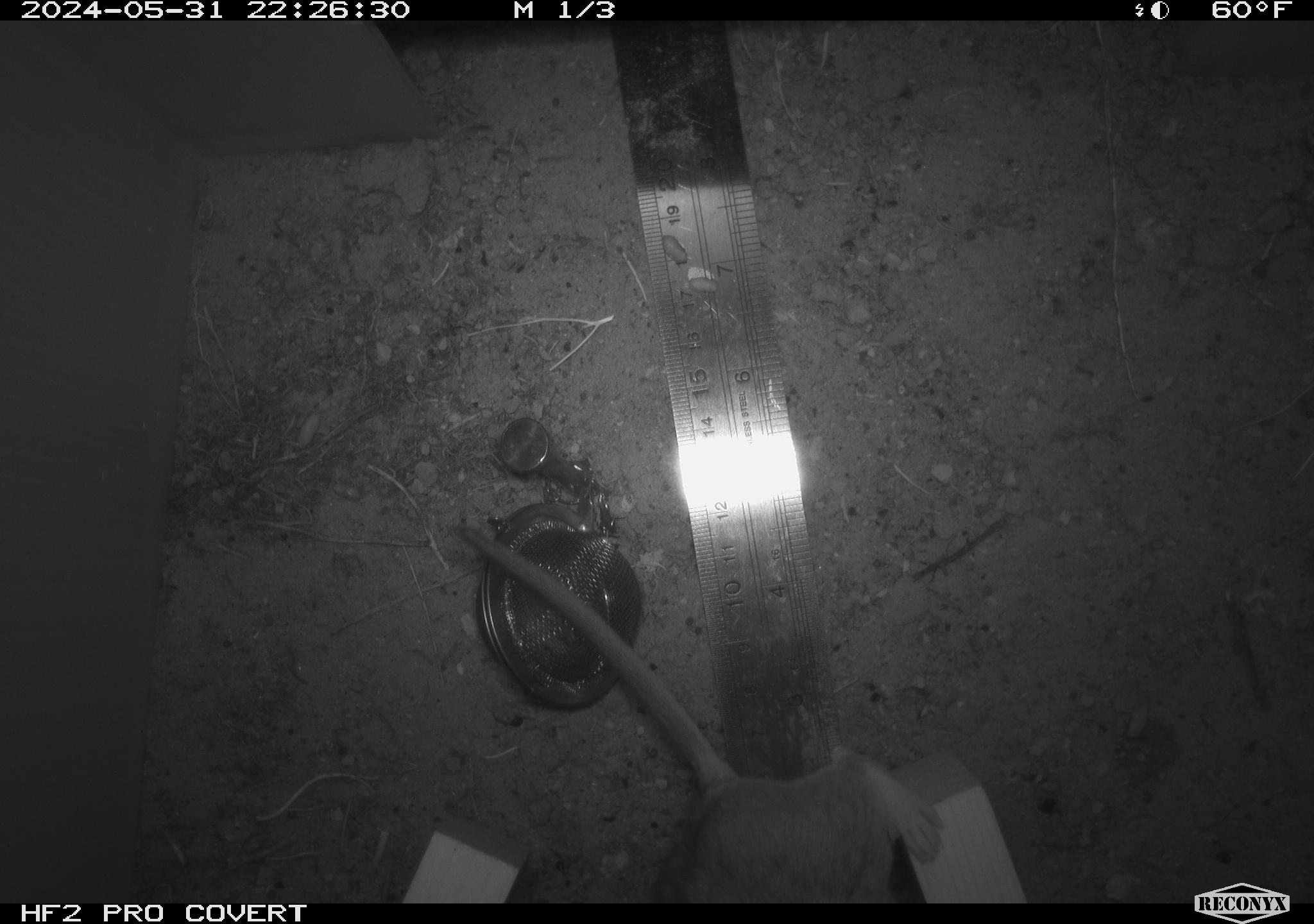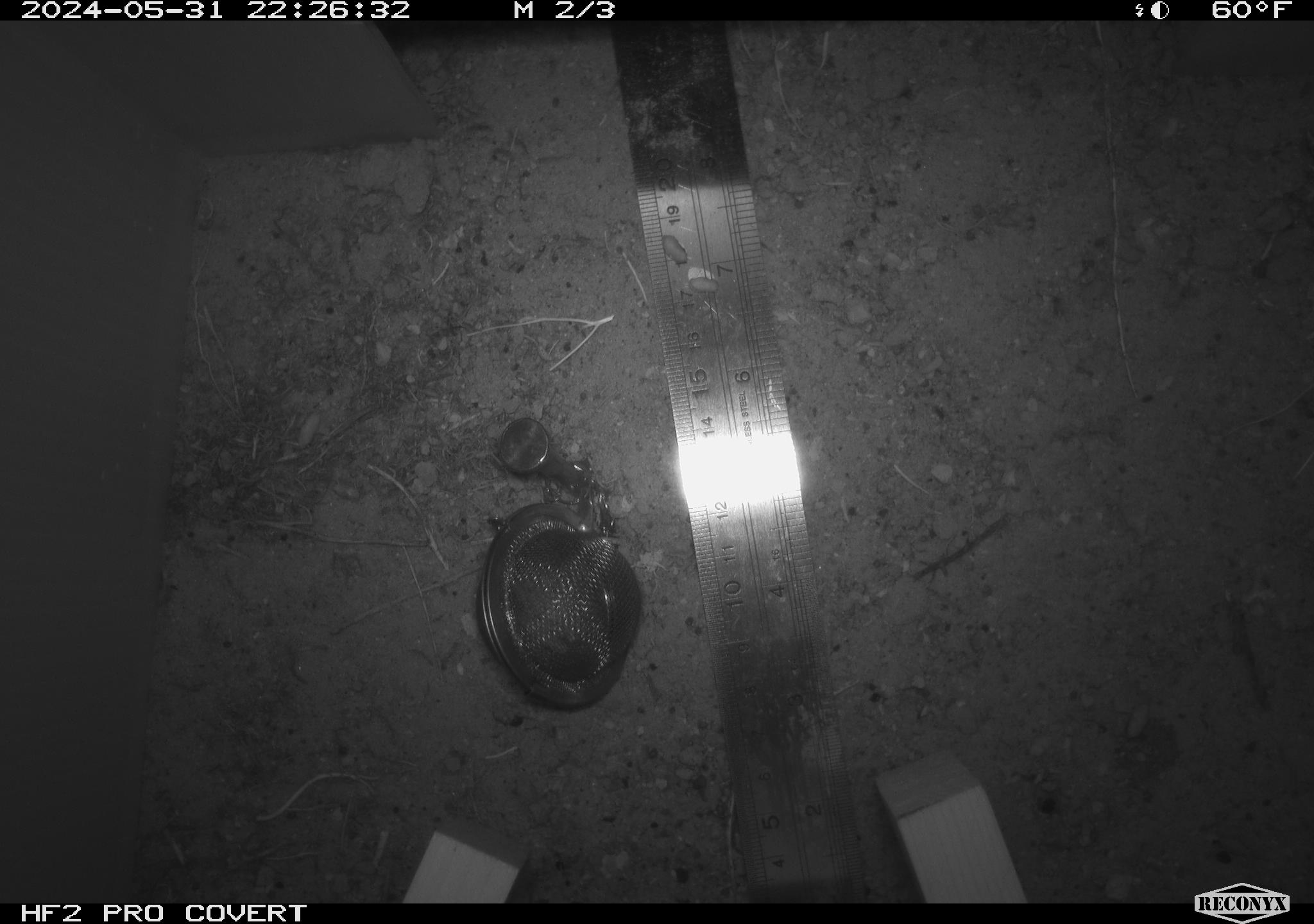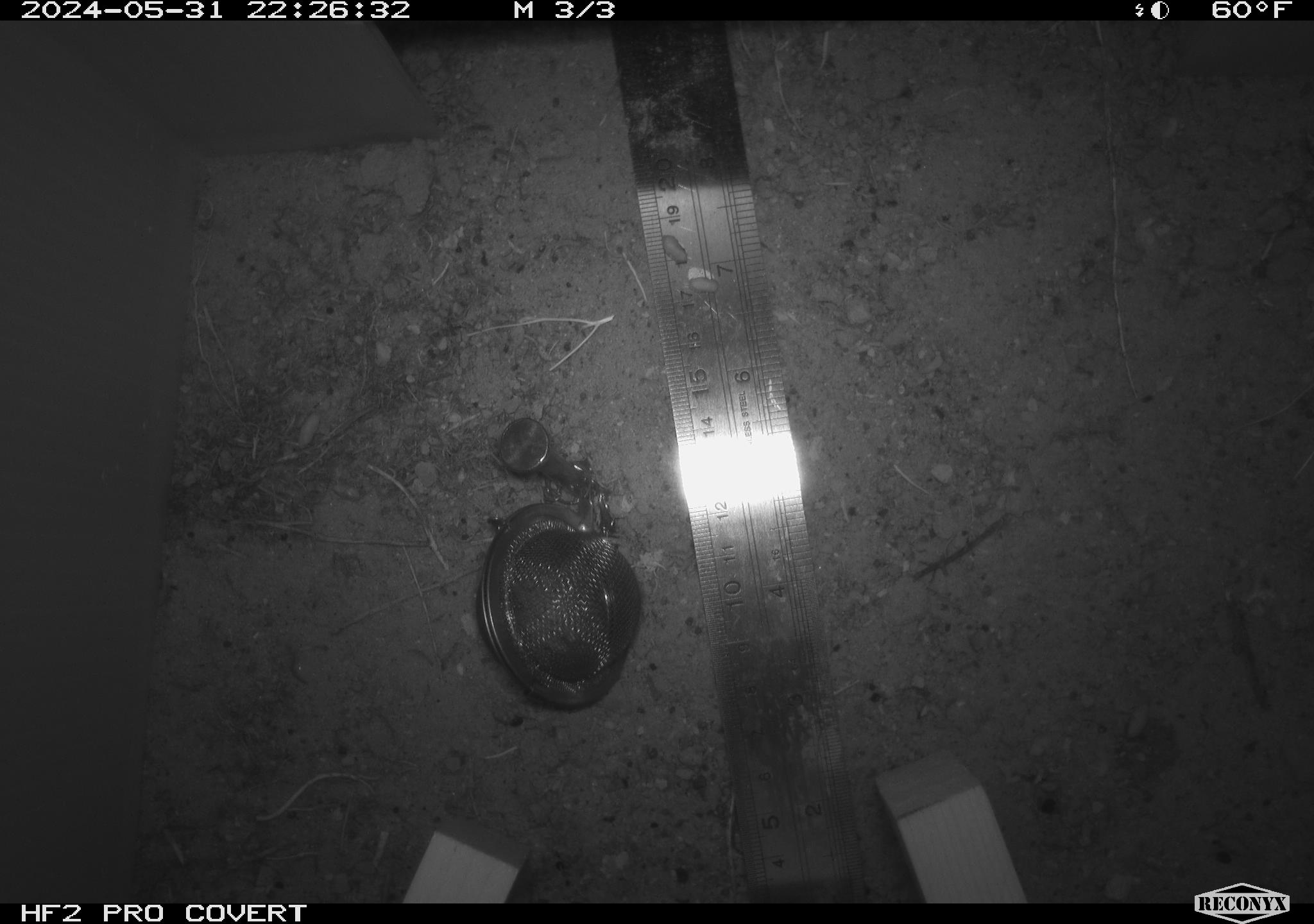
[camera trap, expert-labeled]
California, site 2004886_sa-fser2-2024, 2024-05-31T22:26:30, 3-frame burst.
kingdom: Animalia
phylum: Chordata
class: Mammalia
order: Rodentia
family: Cricetidae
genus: Neotoma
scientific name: Neotoma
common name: pack rat or woodrat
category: neotoma species